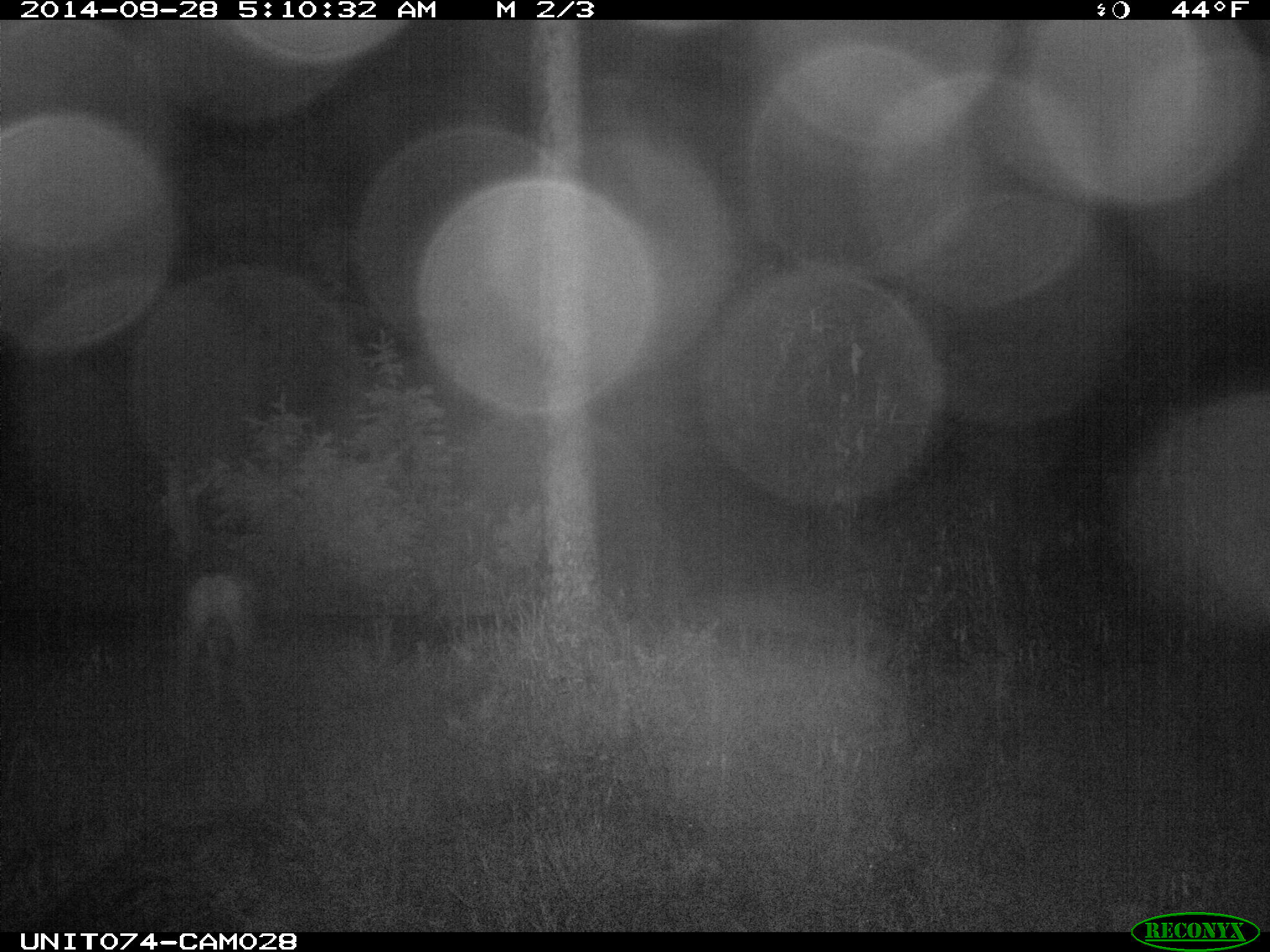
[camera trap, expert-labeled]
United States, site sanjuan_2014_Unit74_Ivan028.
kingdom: Animalia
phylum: Chordata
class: Mammalia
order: Artiodactyla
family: Cervidae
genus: Odocoileus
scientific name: Odocoileus hemionus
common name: mule deer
Odocoileus hemionus (mule deer).